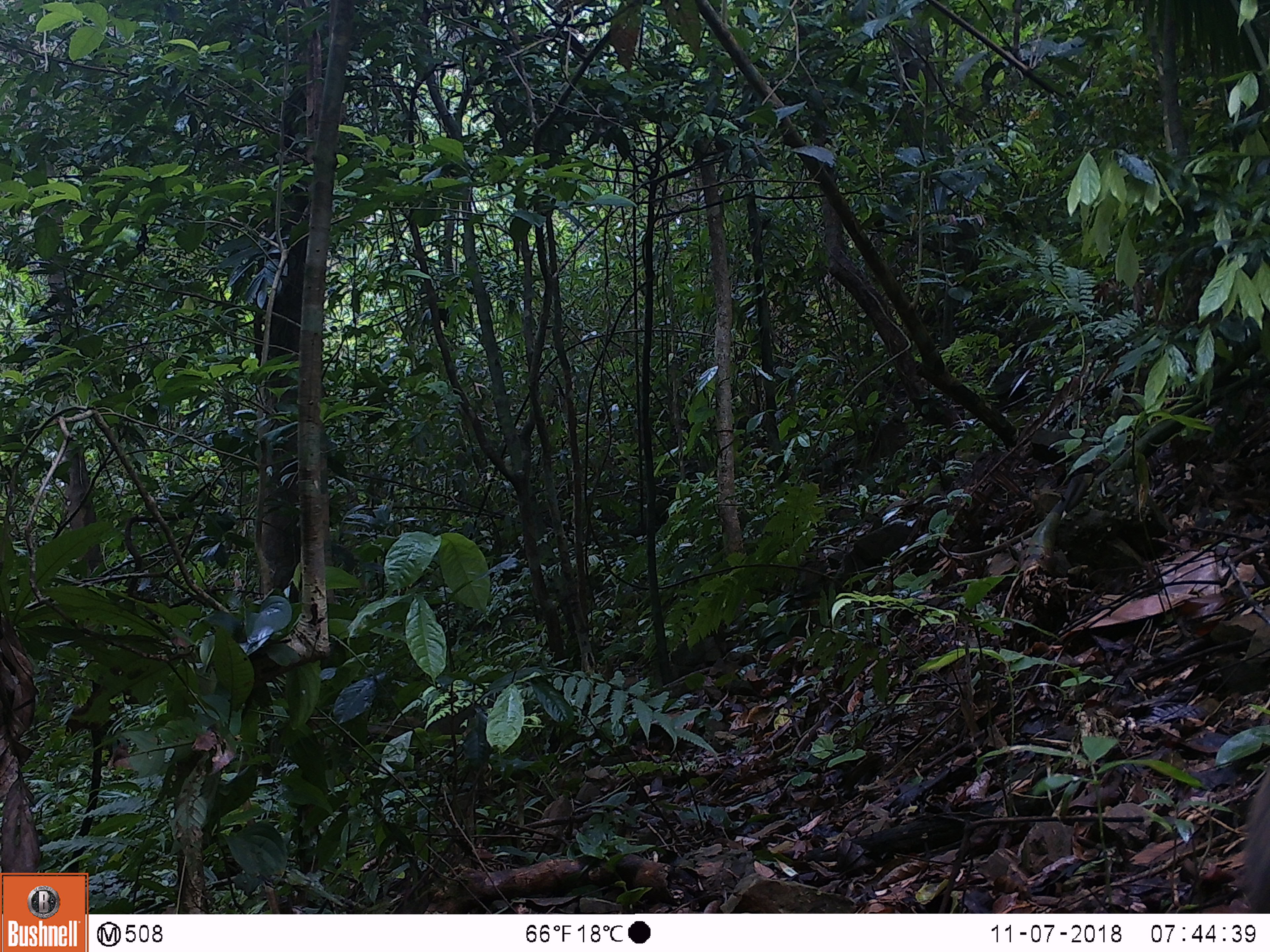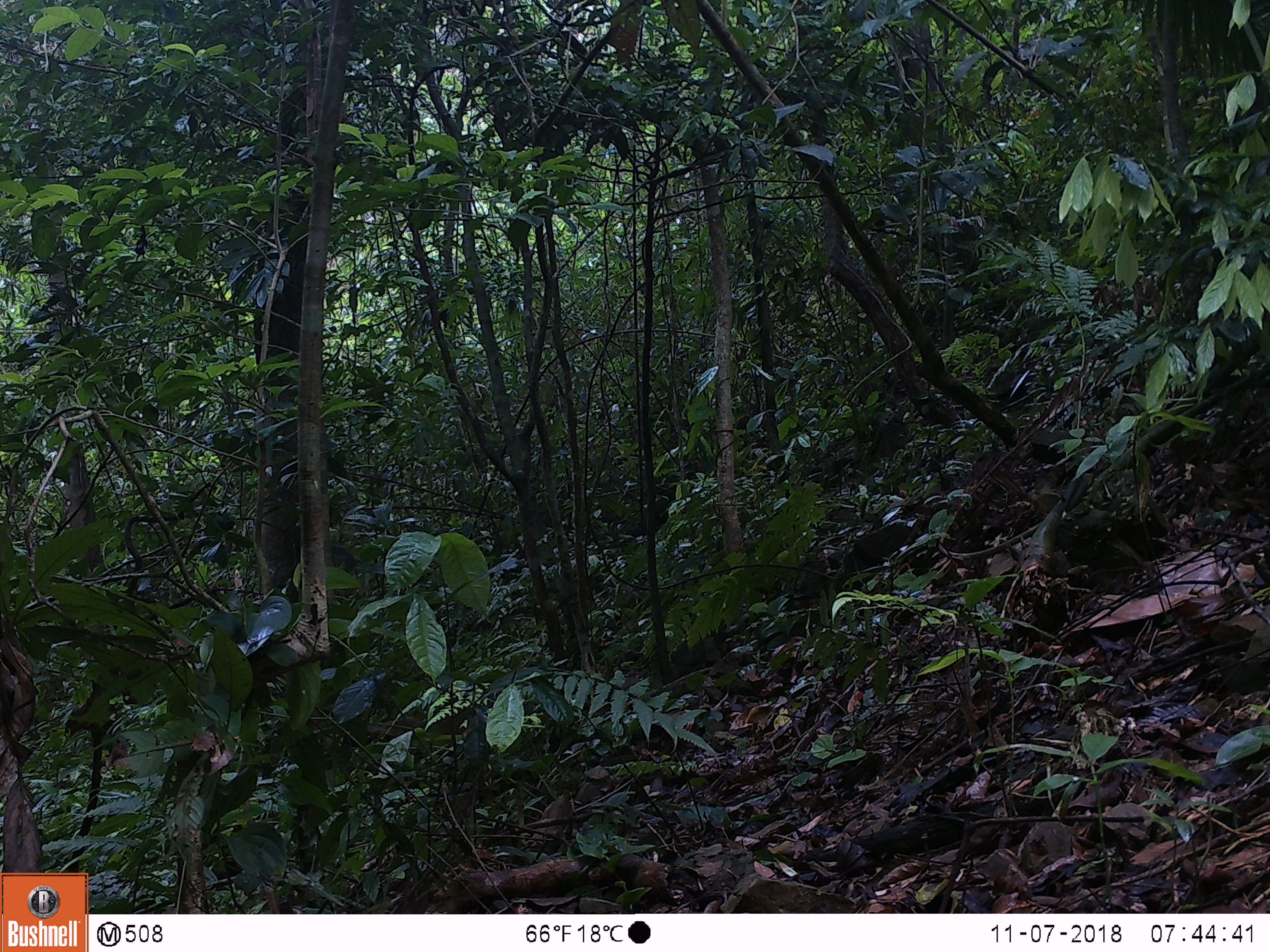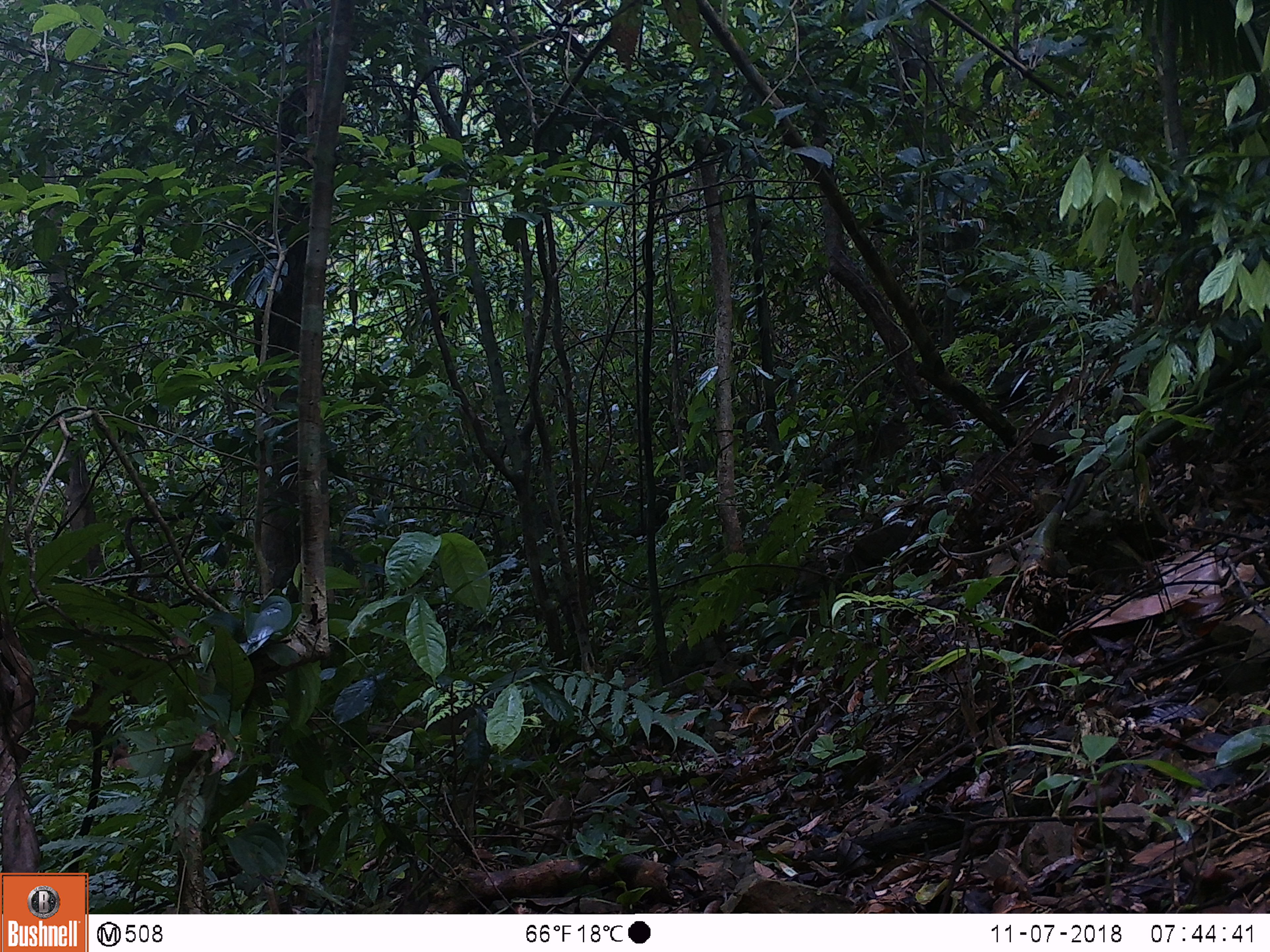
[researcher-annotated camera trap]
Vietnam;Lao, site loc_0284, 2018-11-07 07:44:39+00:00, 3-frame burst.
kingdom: Animalia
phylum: Chordata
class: Mammalia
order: Artiodactyla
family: Suidae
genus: Sus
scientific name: Sus scrofa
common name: eurasian wild pig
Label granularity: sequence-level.